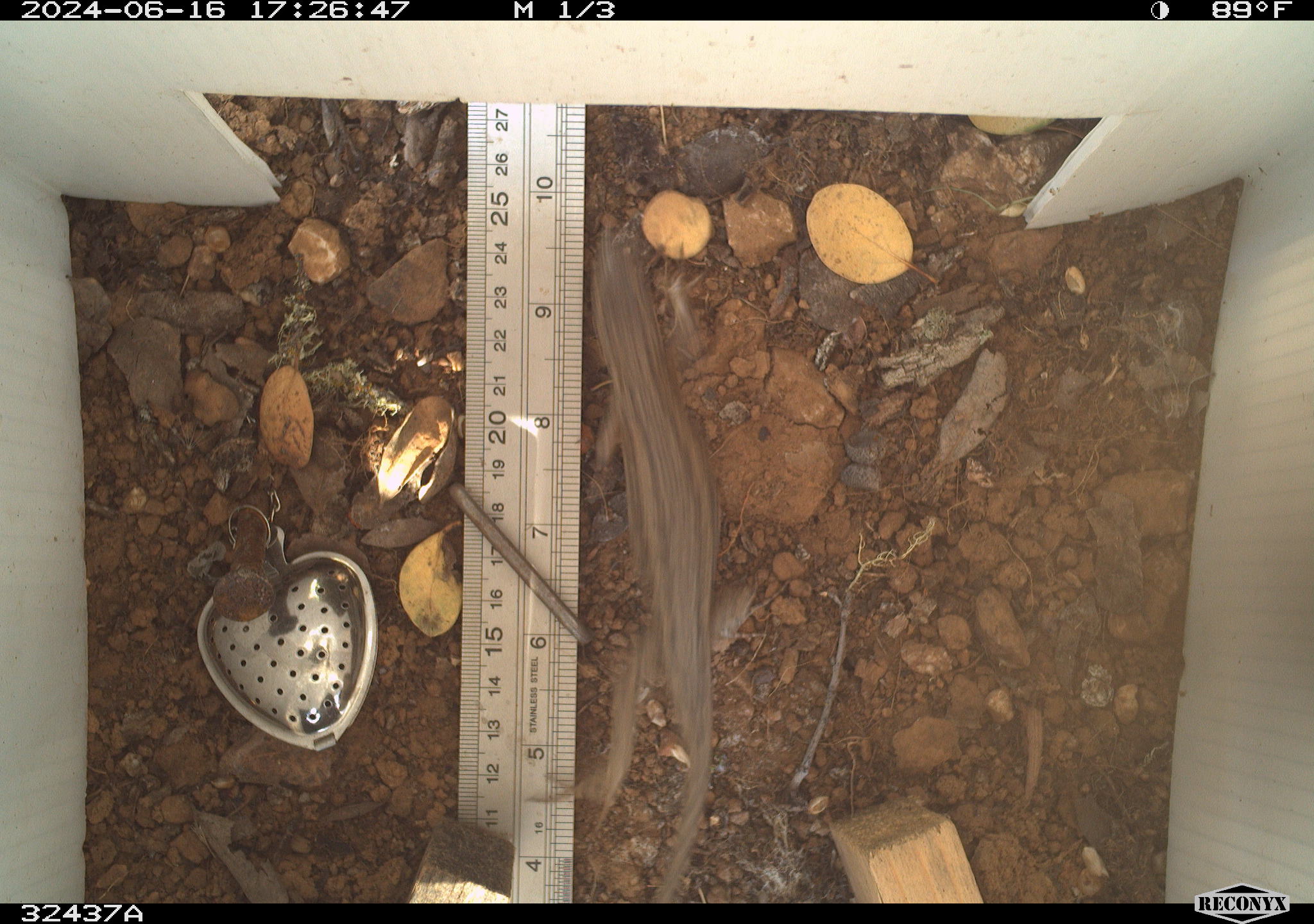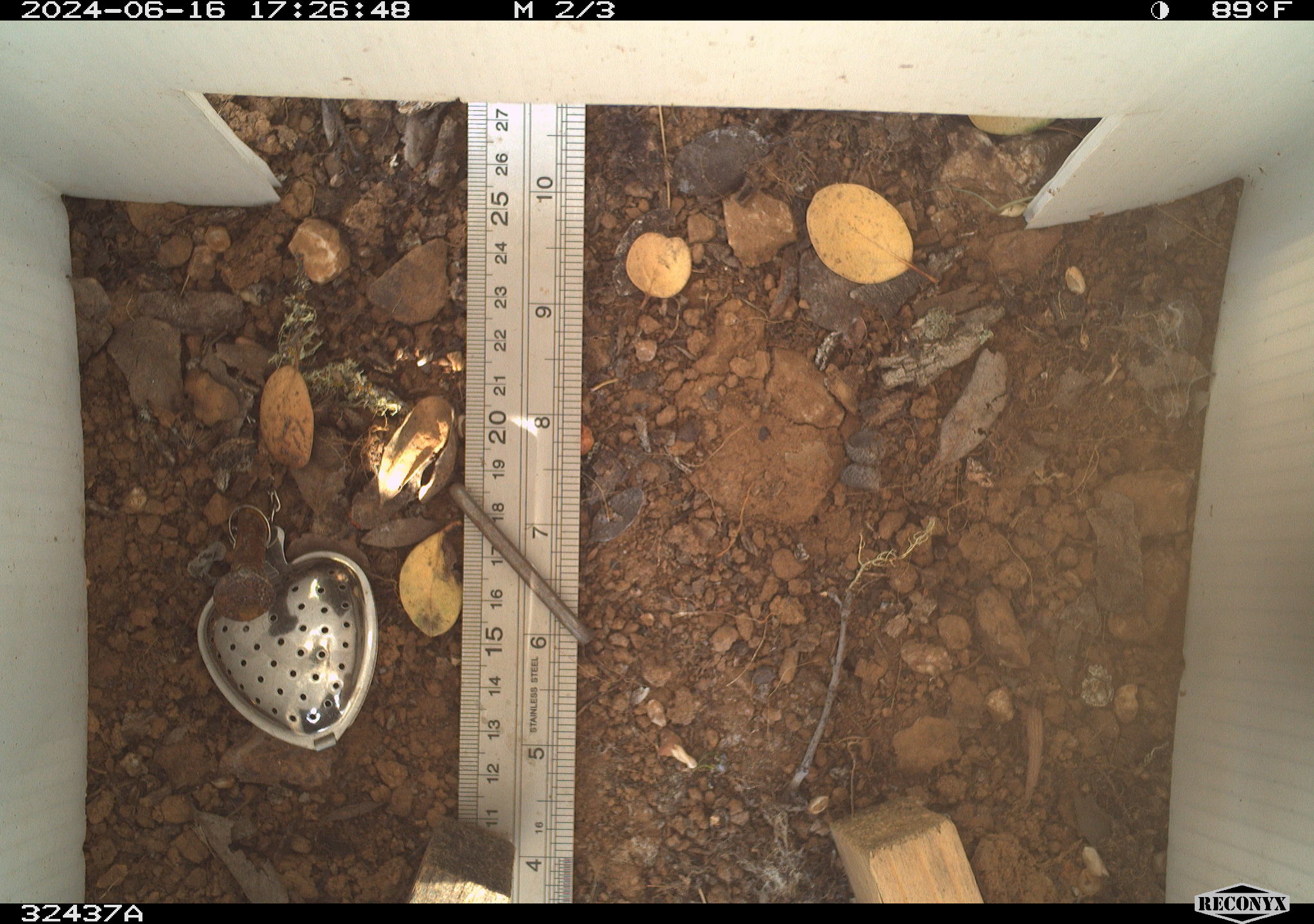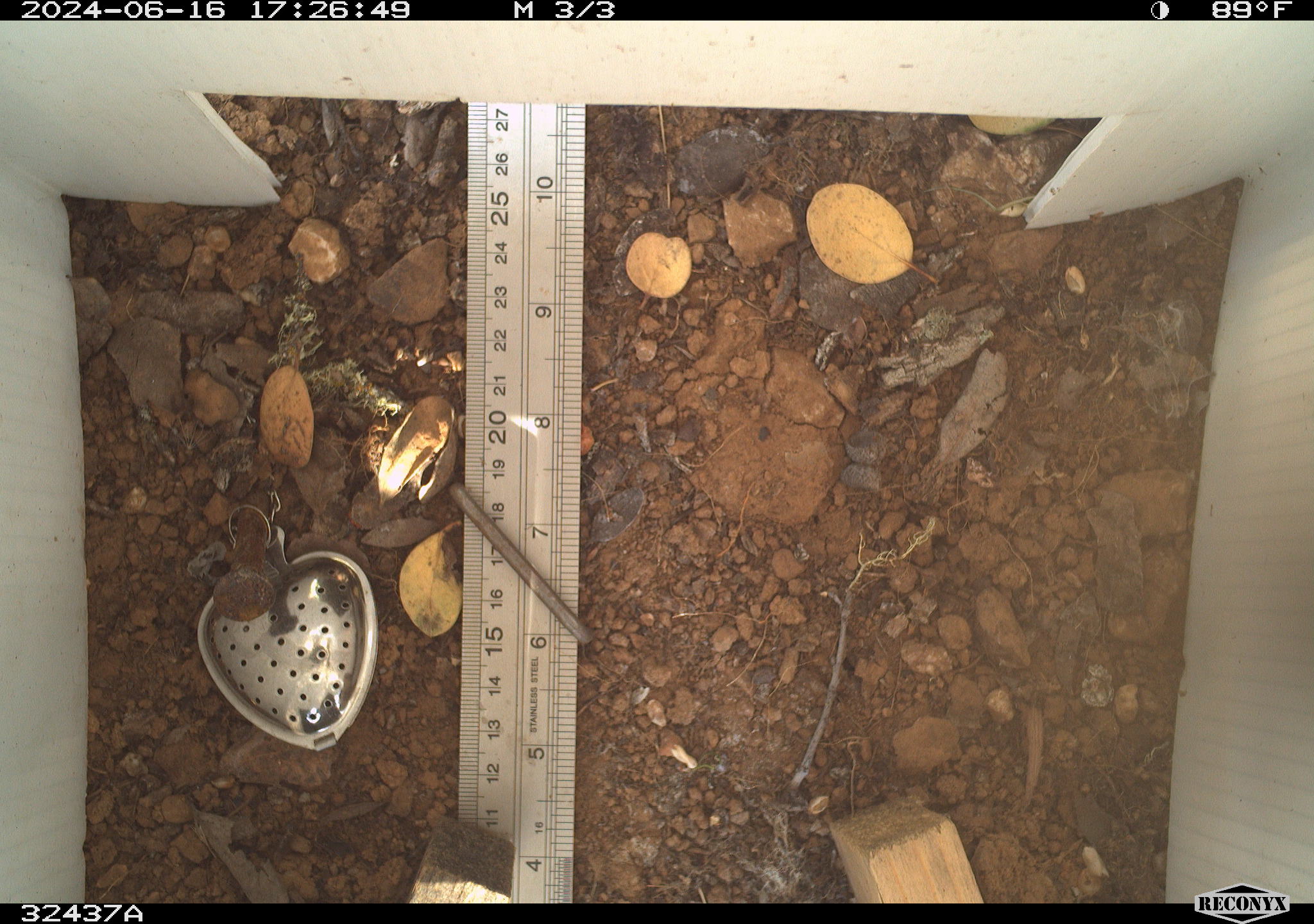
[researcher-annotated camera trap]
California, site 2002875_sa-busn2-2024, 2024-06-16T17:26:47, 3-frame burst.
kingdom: Animalia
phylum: Chordata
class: Reptilia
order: Squamata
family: Phrynosomatidae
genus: Sceloporus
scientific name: Sceloporus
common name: spiny lizards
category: sceloporus species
Sceloporus species (spiny lizards) (Sceloporus).